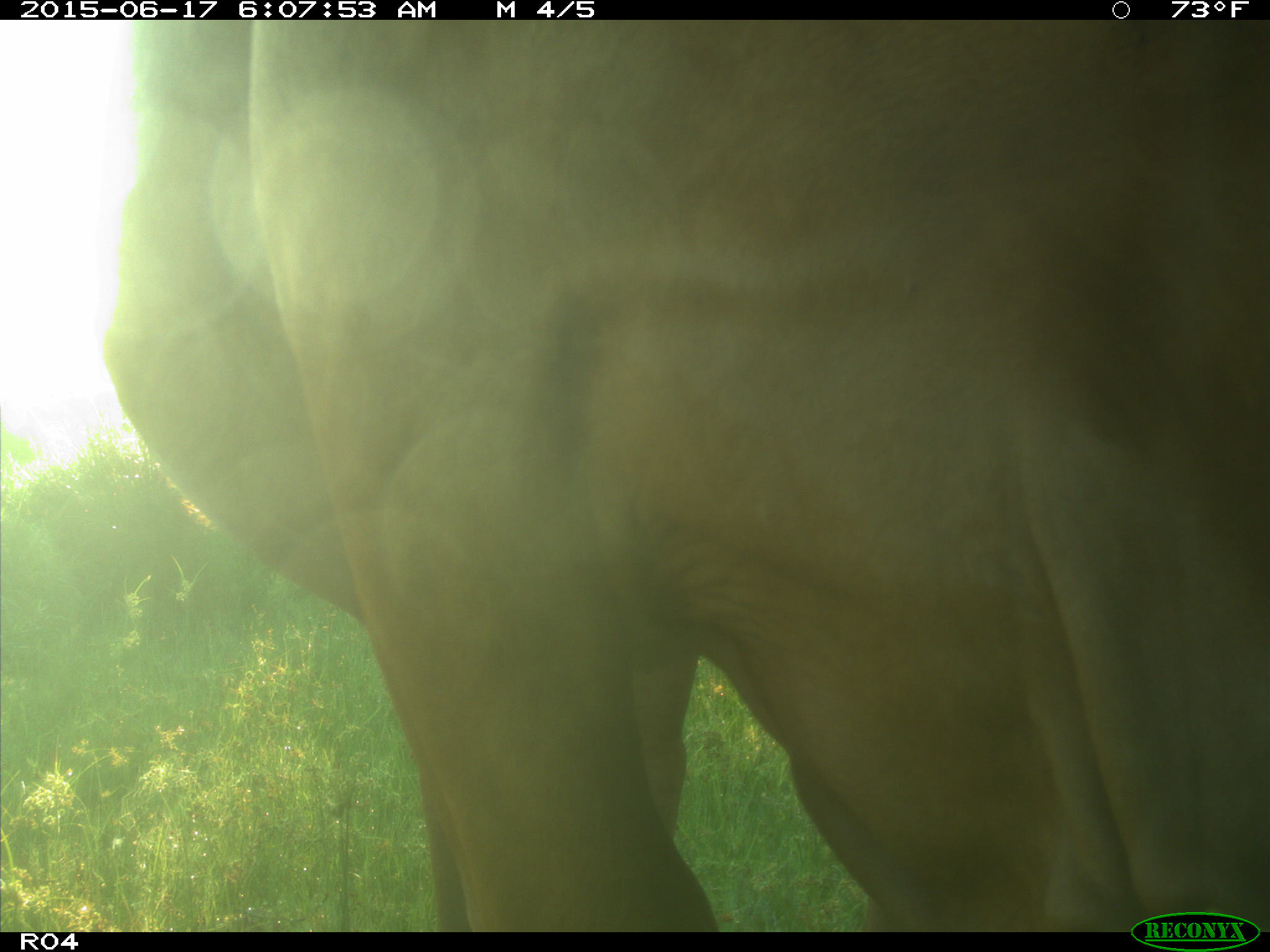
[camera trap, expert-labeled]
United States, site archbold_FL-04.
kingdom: Animalia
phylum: Chordata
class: Mammalia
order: Artiodactyla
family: Bovidae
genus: Bos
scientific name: Bos taurus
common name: domestic cow